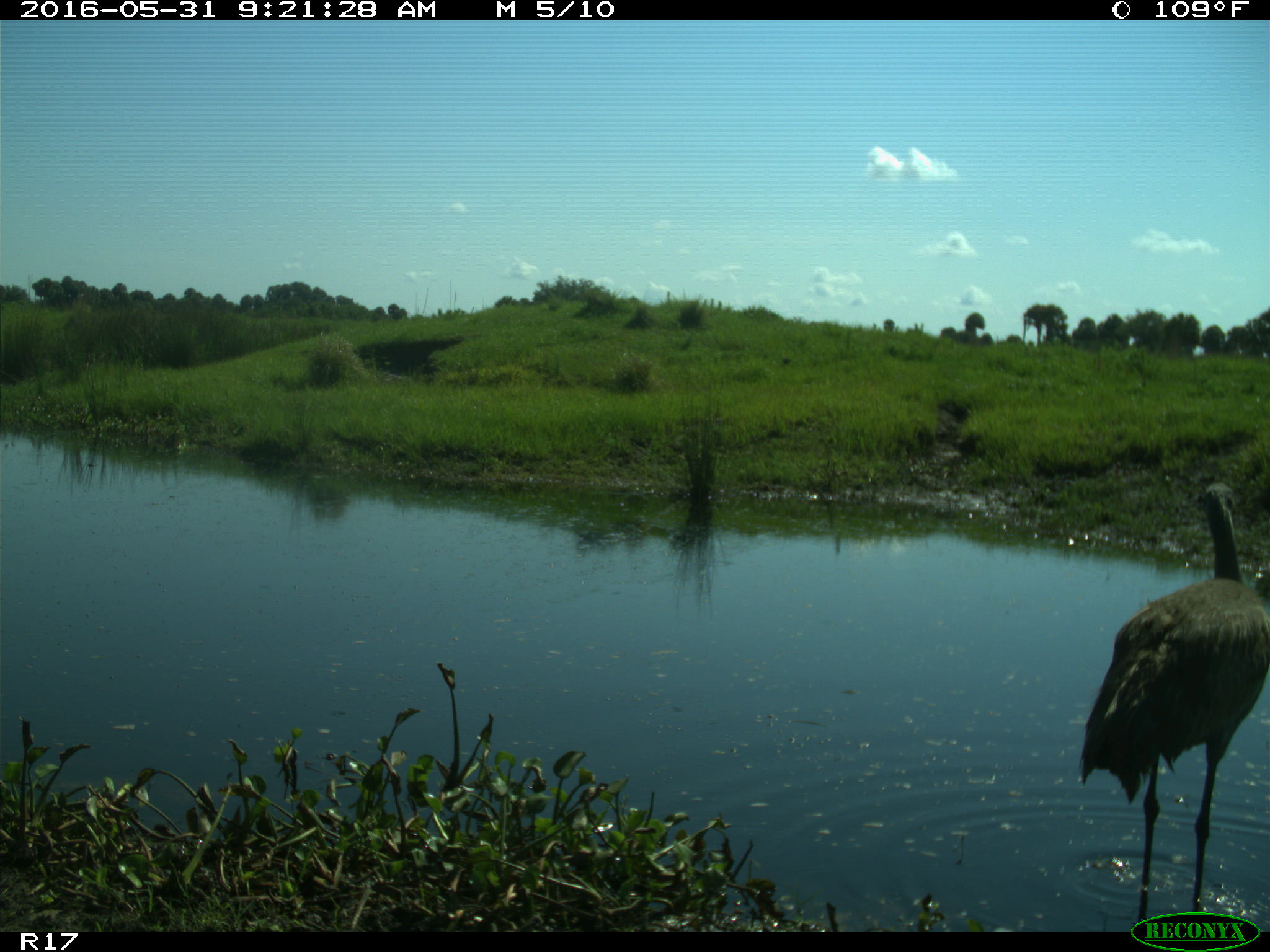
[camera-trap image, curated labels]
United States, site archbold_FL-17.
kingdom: Animalia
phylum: Chordata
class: Aves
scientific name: Aves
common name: birds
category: unidentified bird